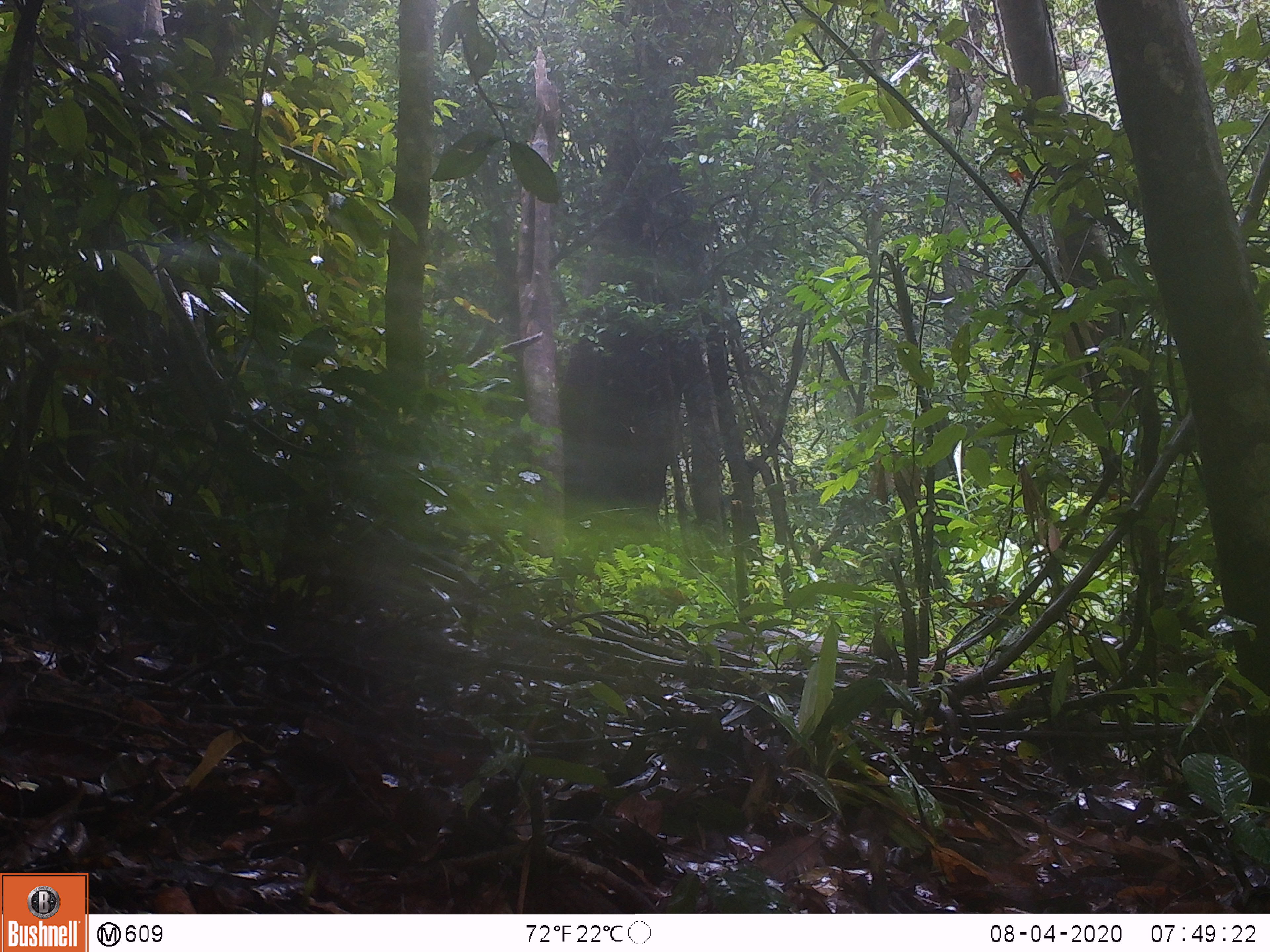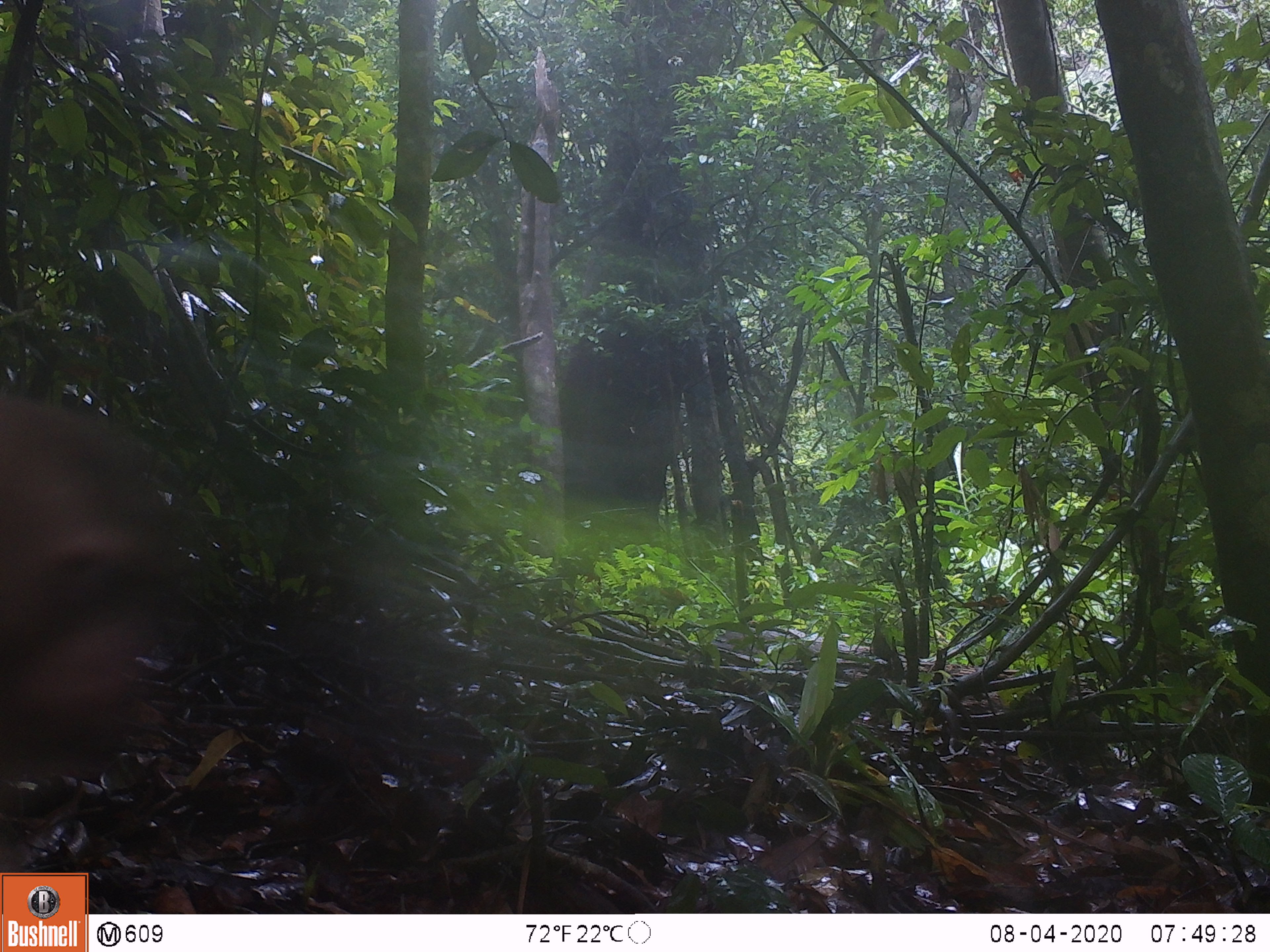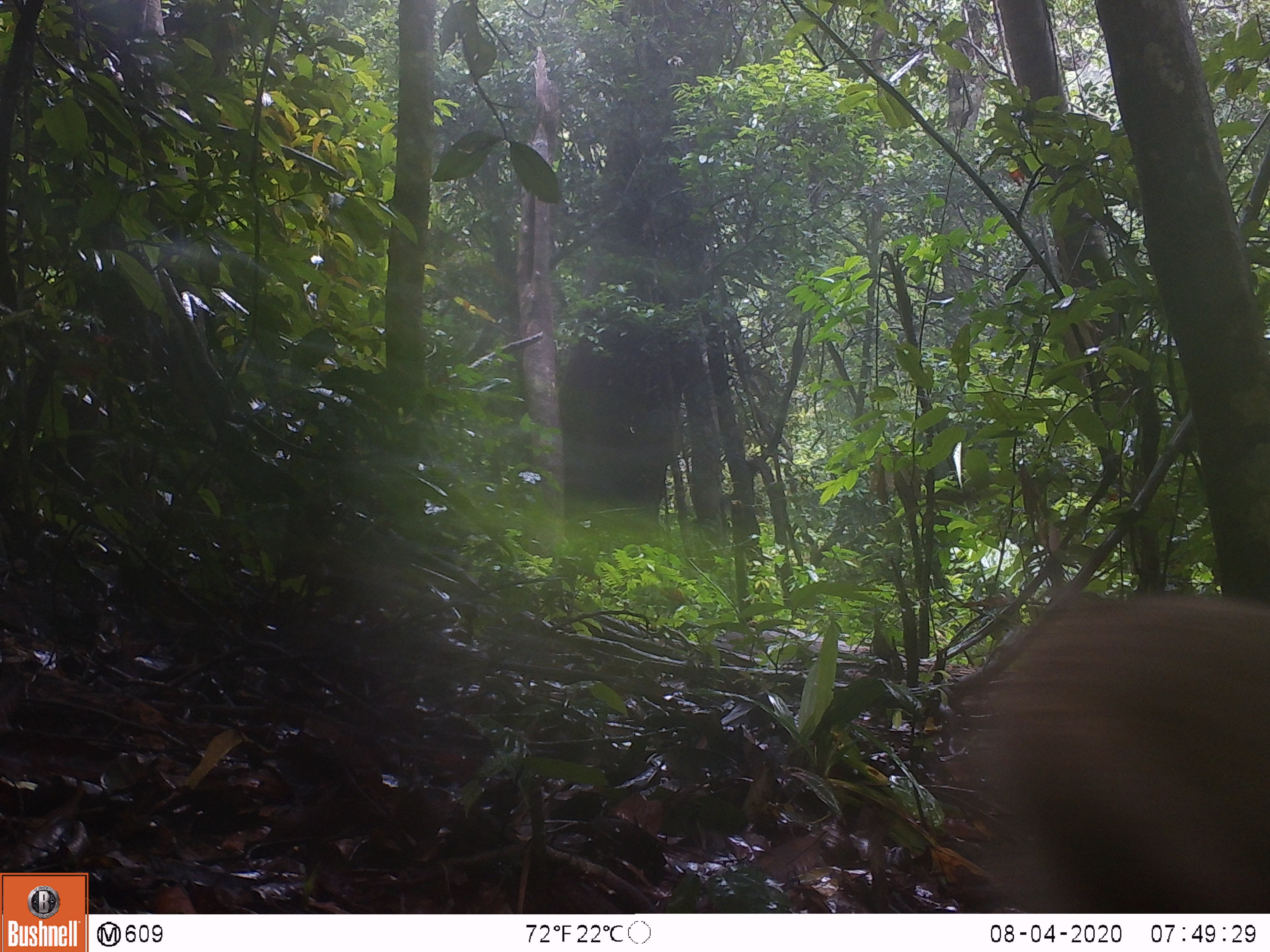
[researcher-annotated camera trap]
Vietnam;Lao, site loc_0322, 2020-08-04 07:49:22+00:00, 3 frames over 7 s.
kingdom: Animalia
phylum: Chordata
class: Mammalia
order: Primates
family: Cercopithecidae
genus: Macaca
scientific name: Macaca nemestrina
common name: pig-tailed macaque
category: pig tailed macaque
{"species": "pig tailed macaque (pig-tailed macaque) (Macaca nemestrina)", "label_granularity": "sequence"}